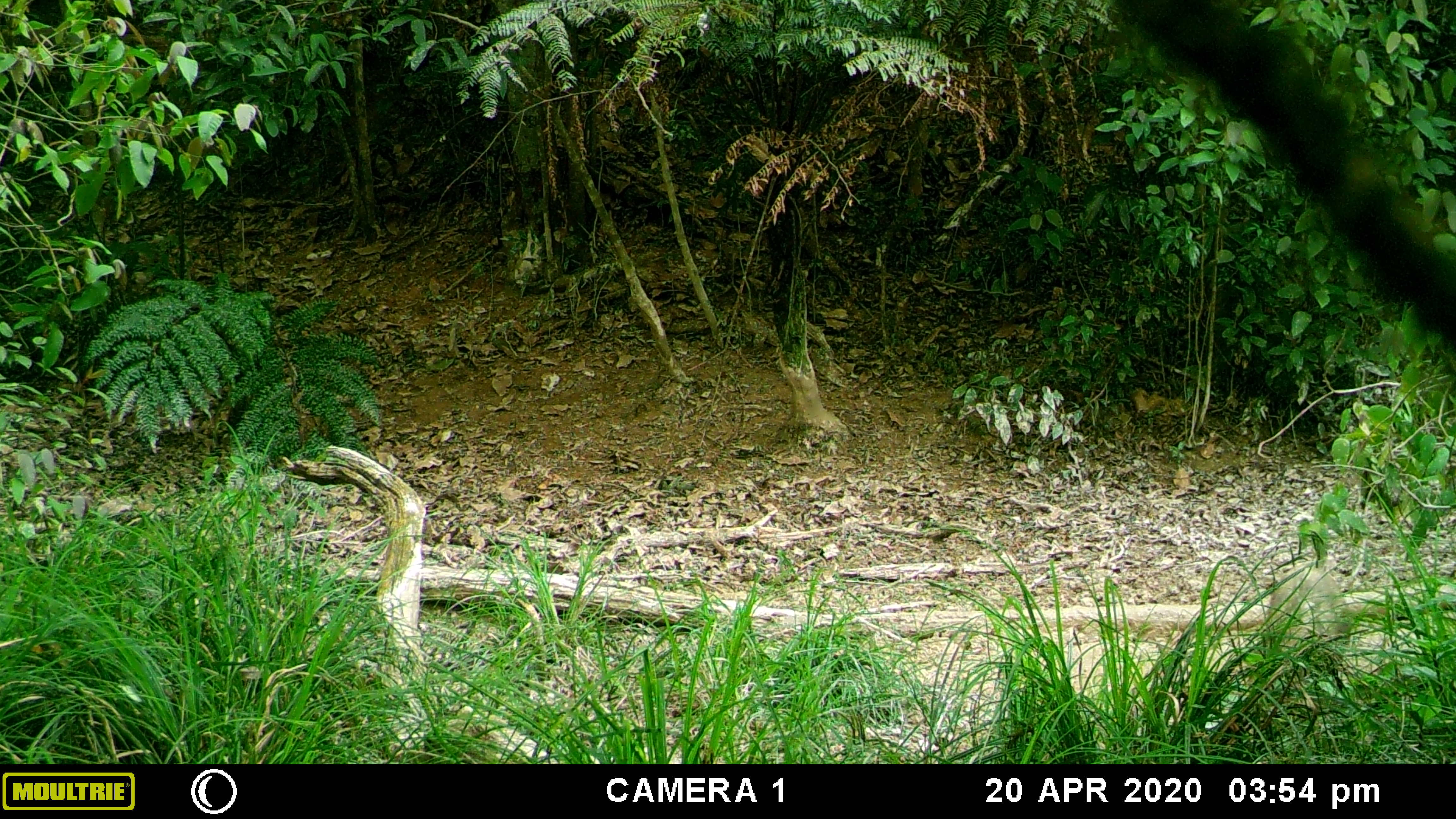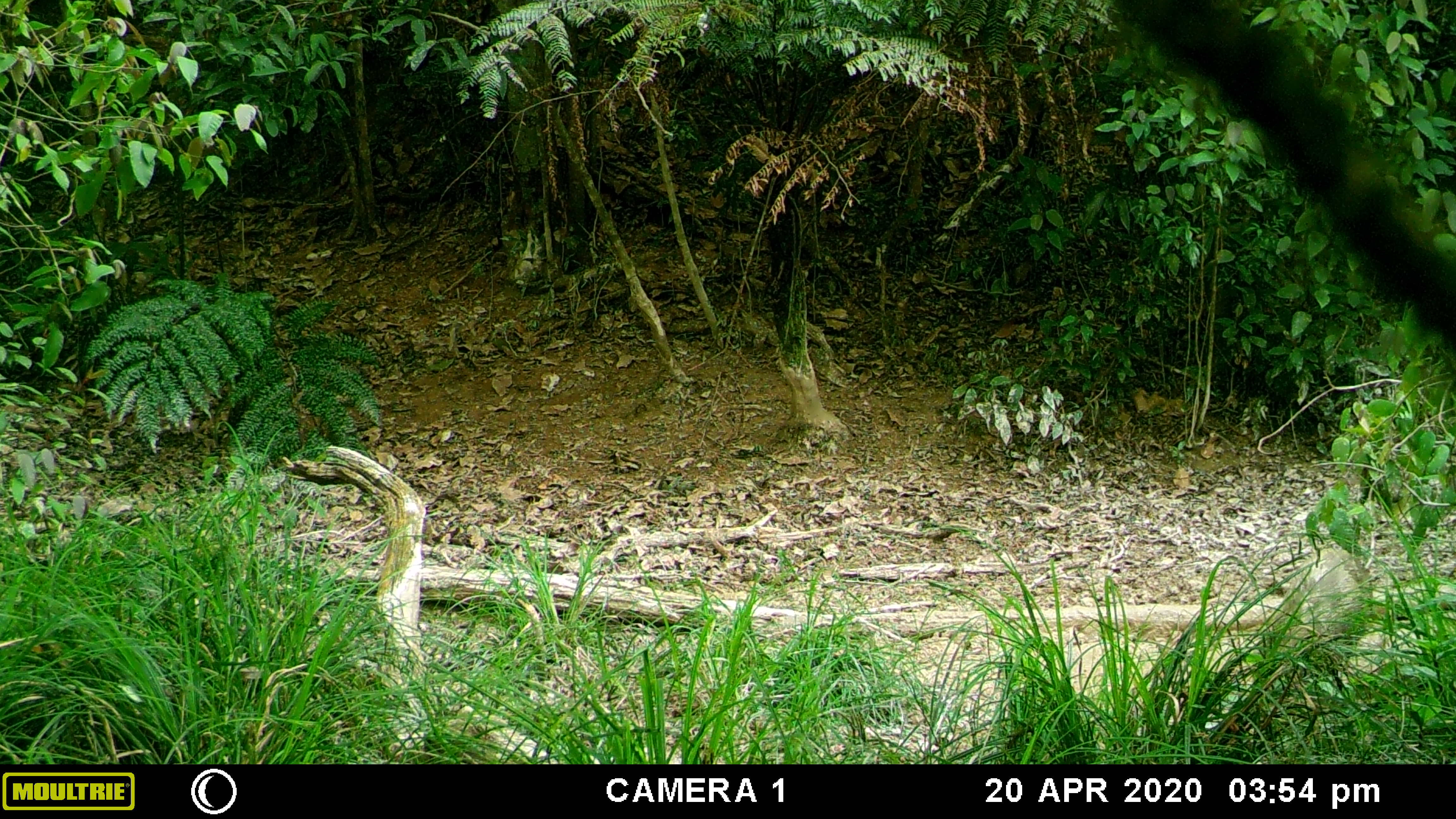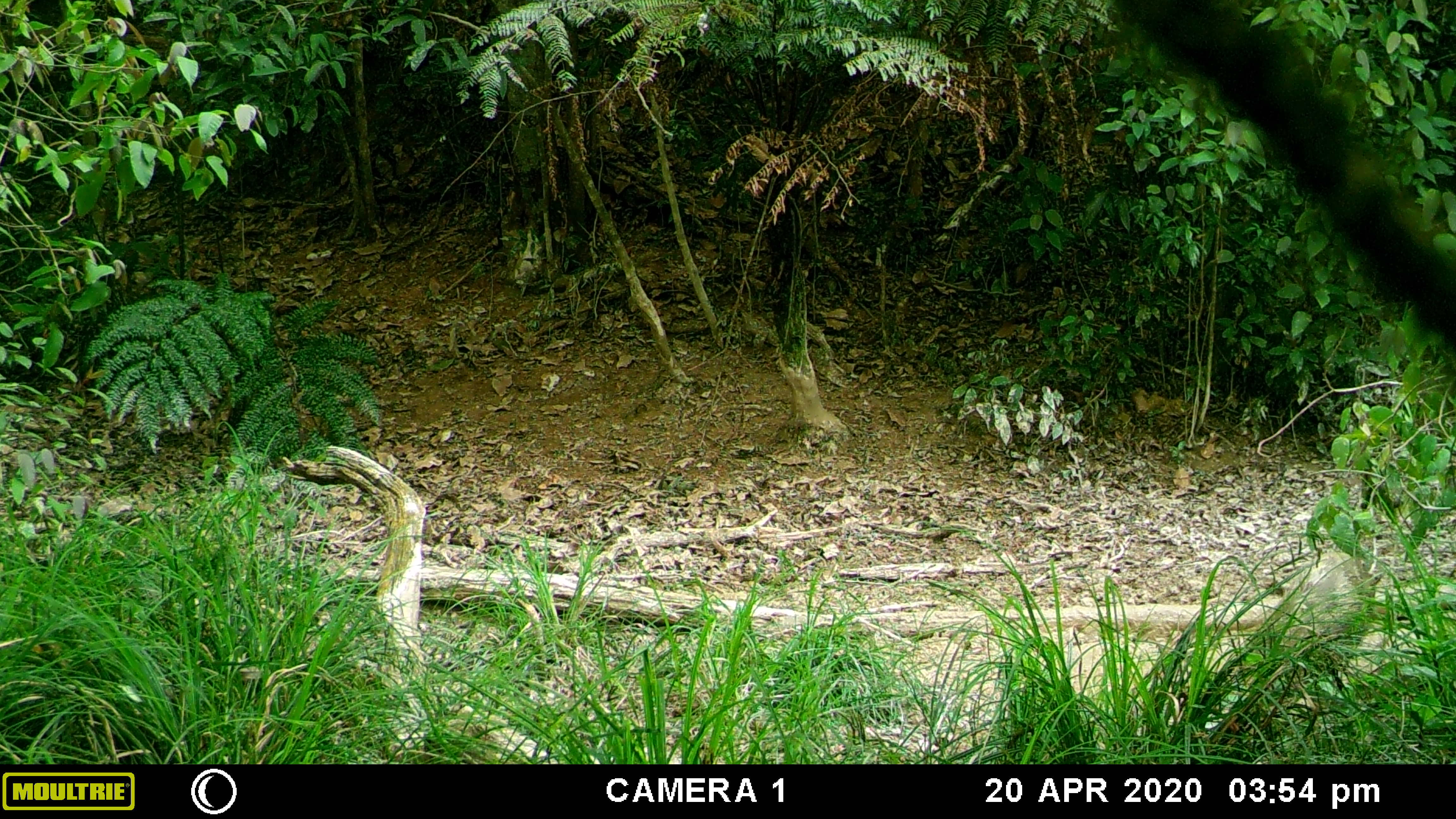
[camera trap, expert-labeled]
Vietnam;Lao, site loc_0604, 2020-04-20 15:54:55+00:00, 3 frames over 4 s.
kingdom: Animalia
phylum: Chordata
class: Mammalia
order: Artiodactyla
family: Suidae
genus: Sus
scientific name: Sus scrofa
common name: eurasian wild pig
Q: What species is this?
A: Eurasian wild pig (Sus scrofa).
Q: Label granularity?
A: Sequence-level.